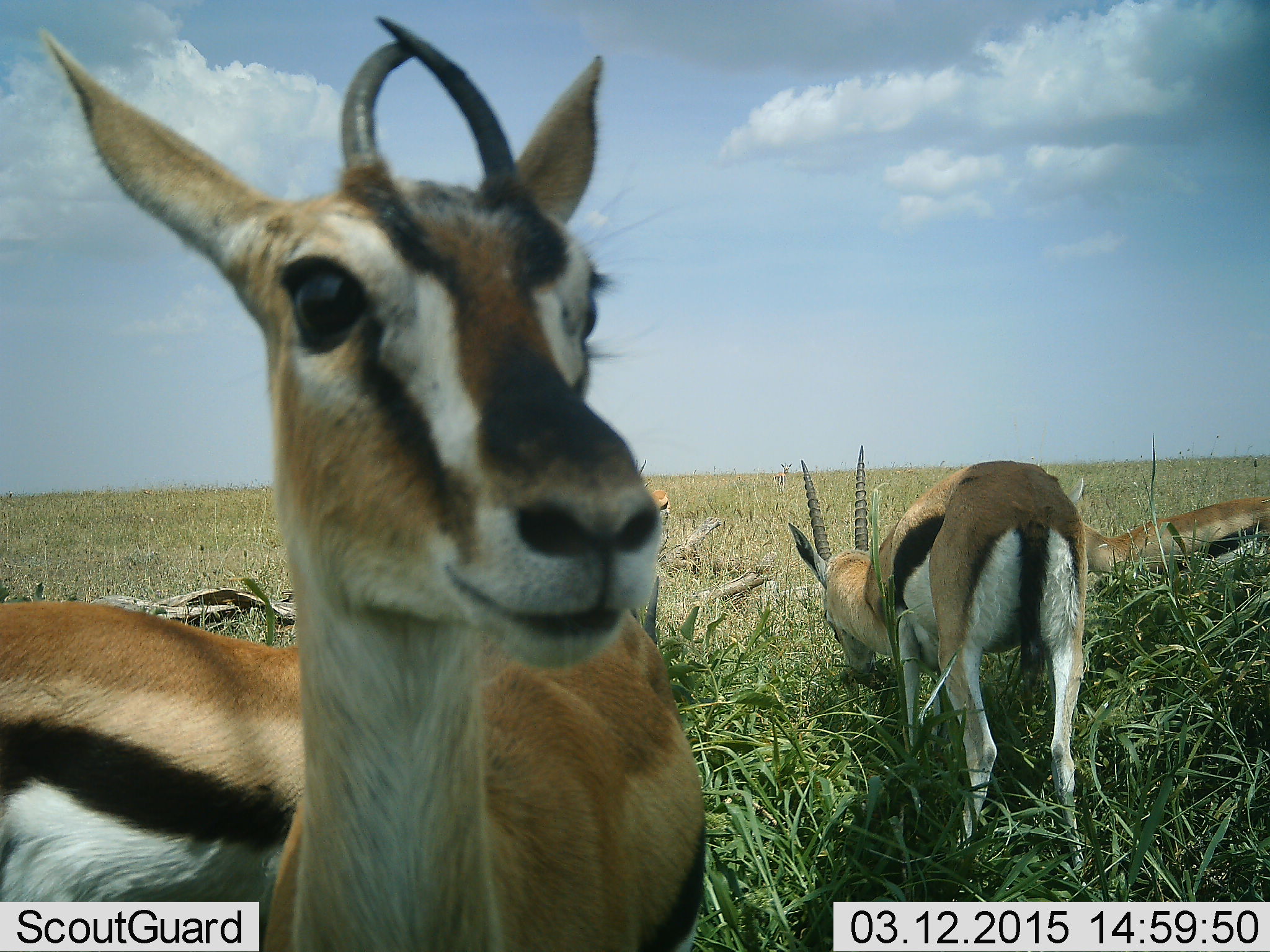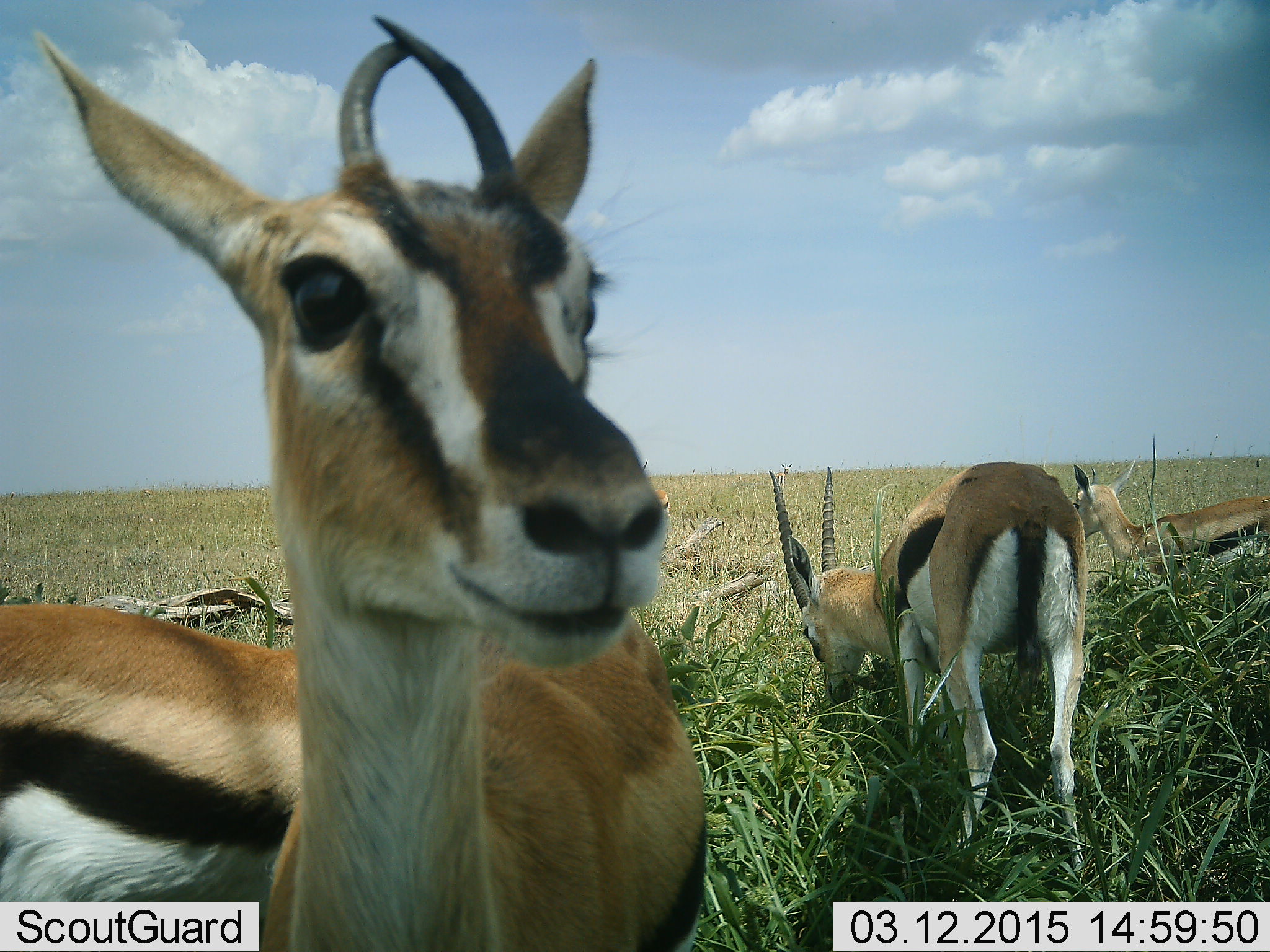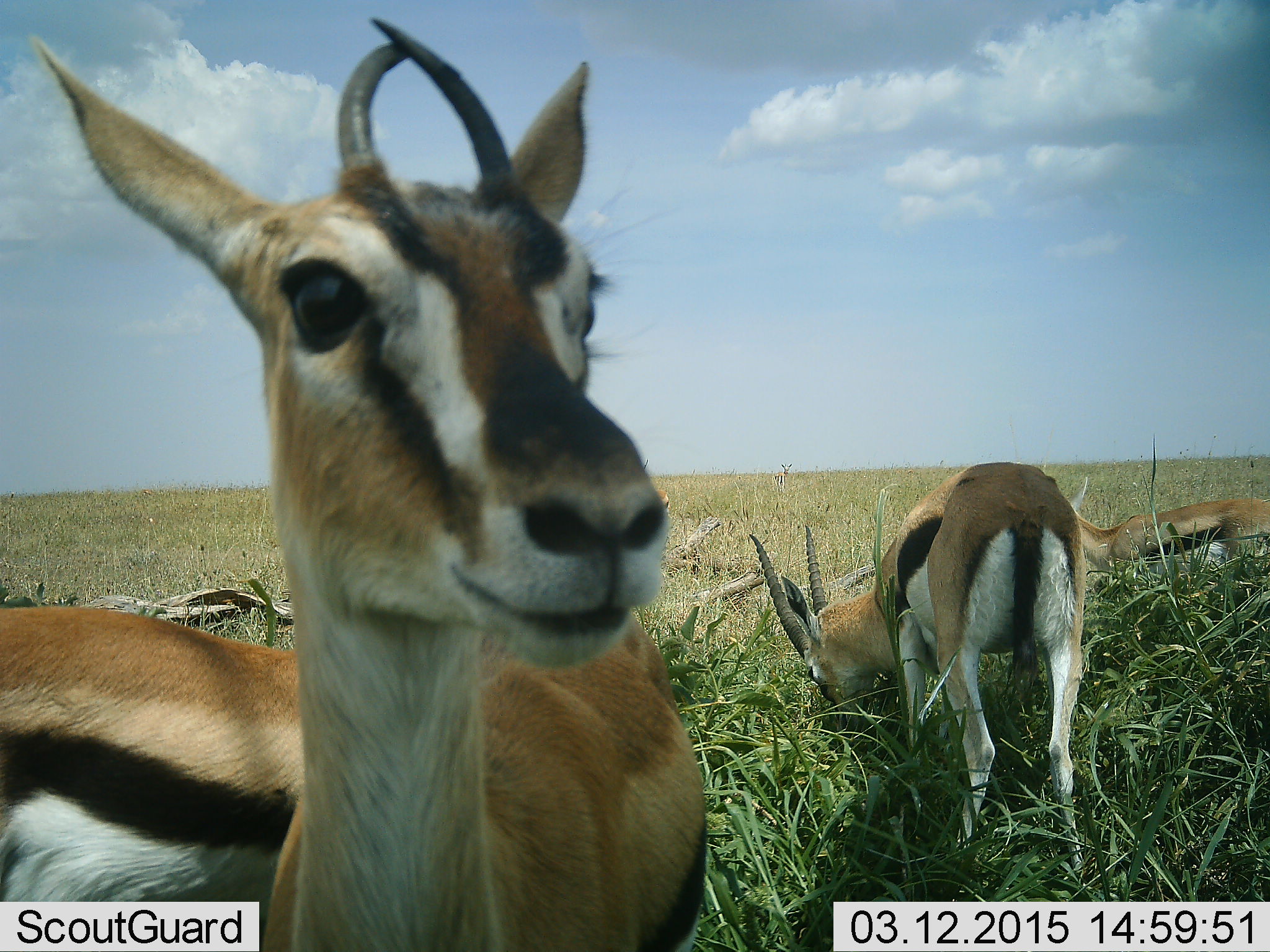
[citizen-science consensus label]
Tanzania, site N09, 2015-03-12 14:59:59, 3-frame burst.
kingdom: Animalia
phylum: Chordata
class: Mammalia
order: Artiodactyla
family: Bovidae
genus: Eudorcas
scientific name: Eudorcas thomsonii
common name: thomson's gazelle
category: gazellethomsons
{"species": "gazellethomsons (thomson's gazelle) (Eudorcas thomsonii)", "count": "4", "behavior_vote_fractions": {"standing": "90%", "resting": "10%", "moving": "10%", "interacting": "0%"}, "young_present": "0%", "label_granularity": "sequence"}